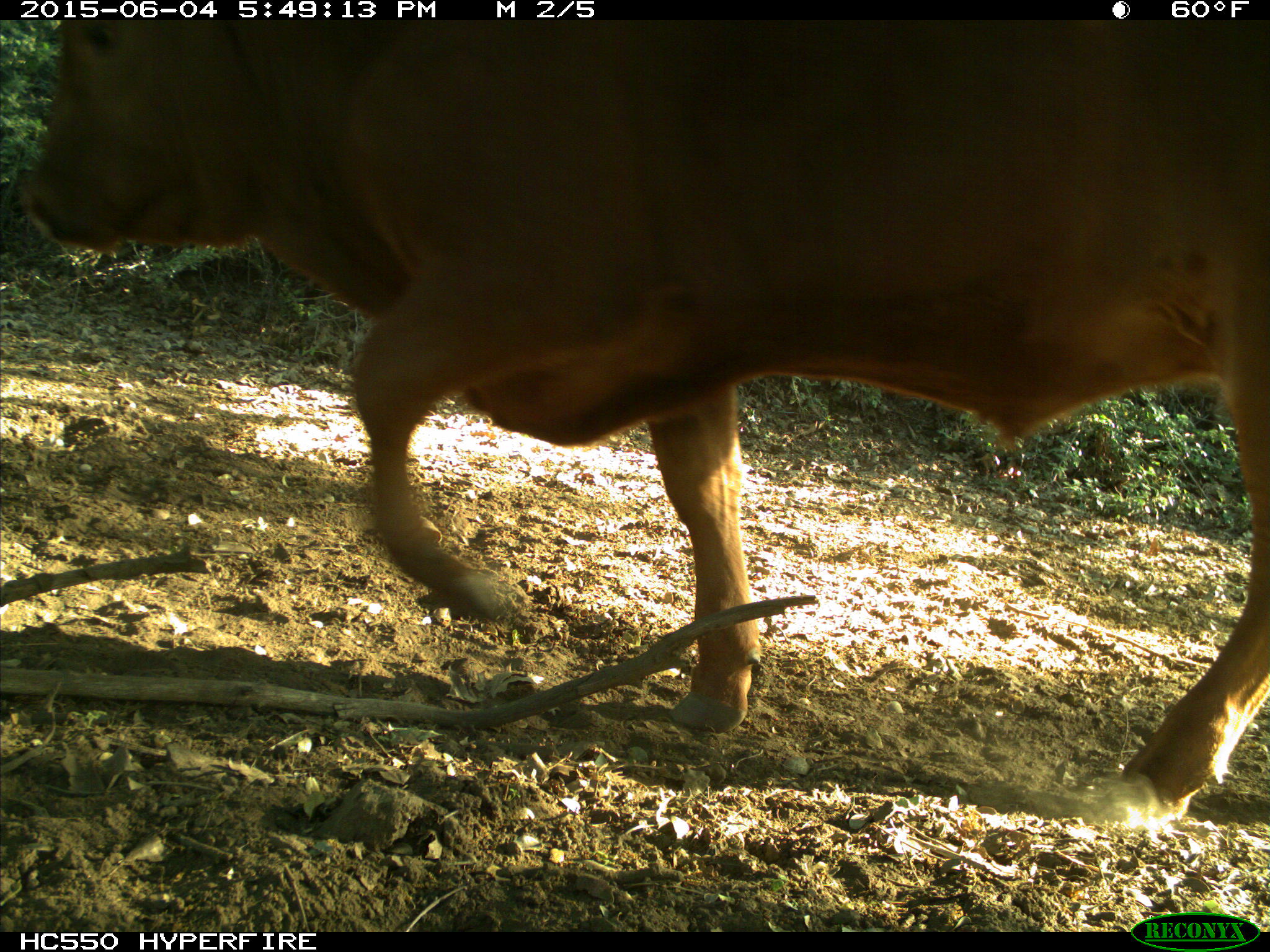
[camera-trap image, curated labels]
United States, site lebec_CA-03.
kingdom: Animalia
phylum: Chordata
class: Mammalia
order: Artiodactyla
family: Bovidae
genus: Bos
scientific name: Bos taurus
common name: domestic cow